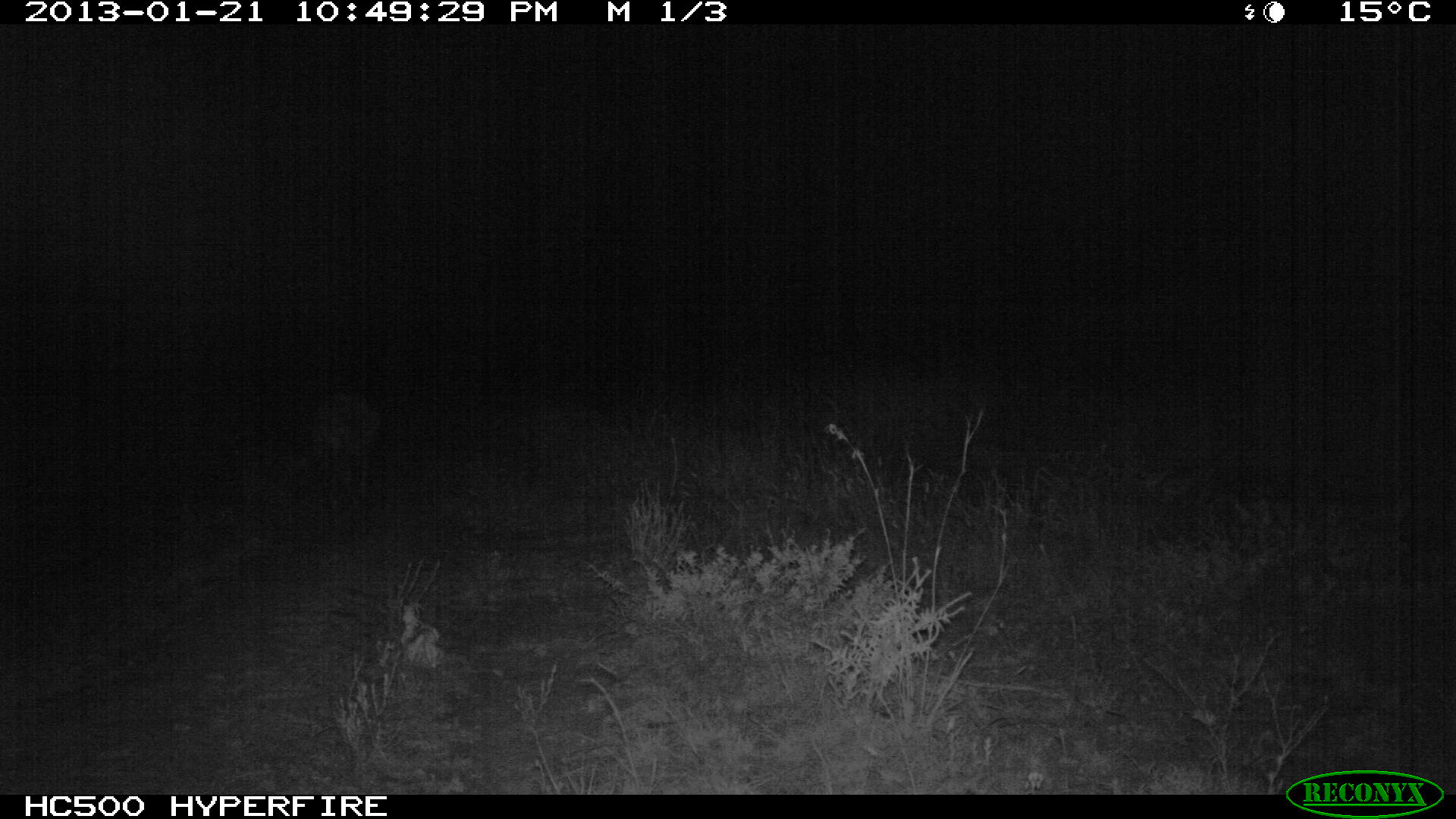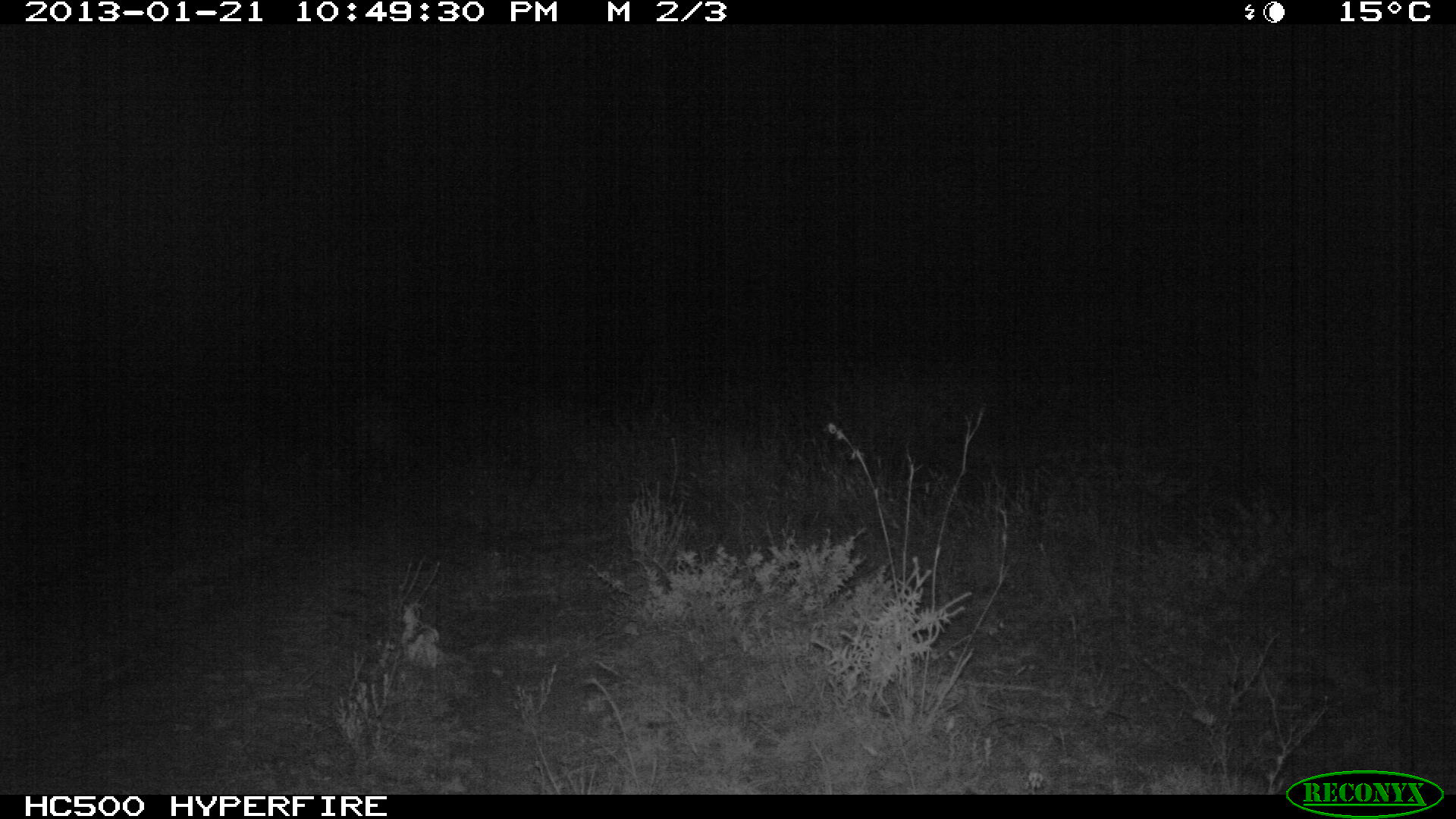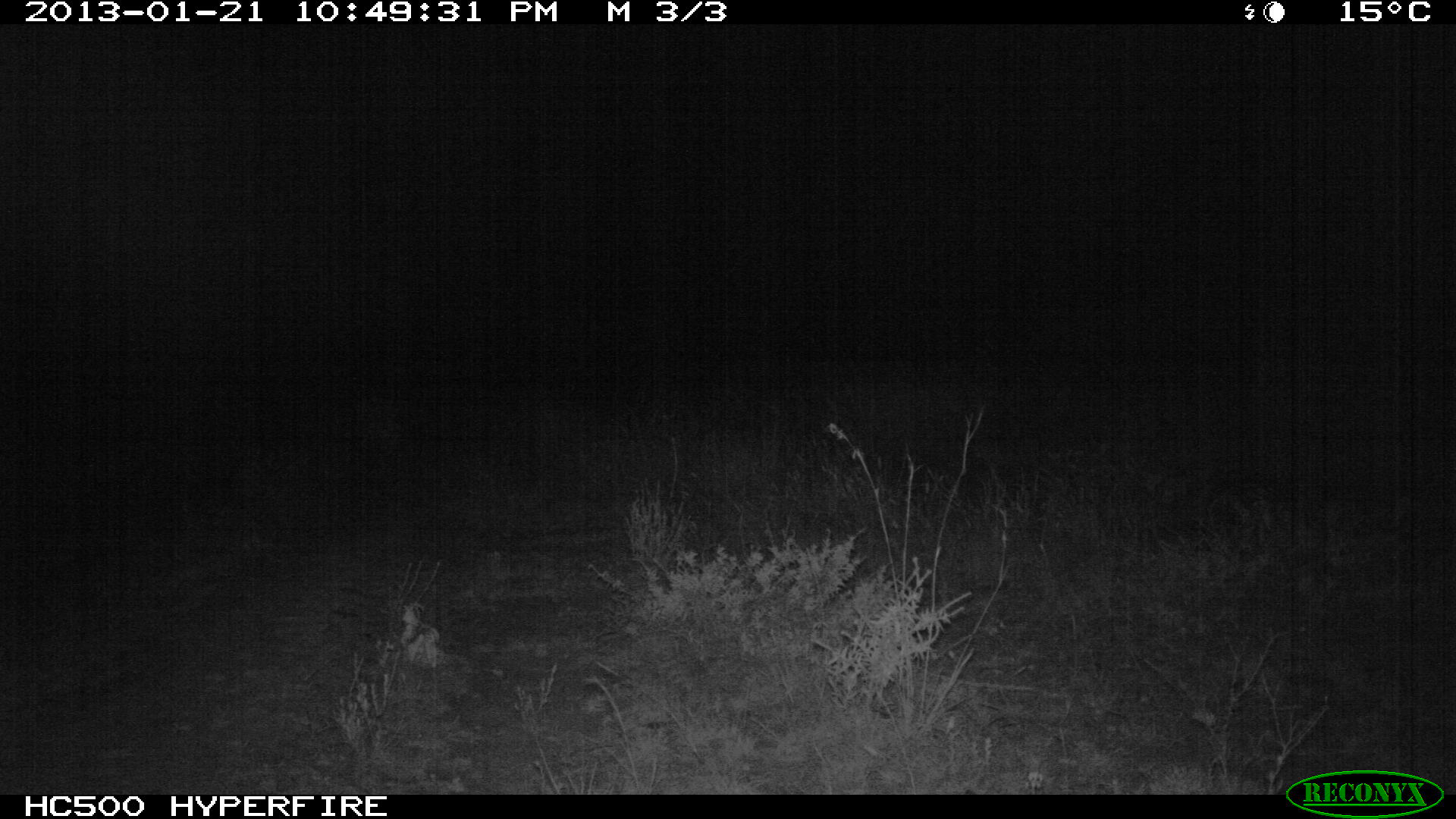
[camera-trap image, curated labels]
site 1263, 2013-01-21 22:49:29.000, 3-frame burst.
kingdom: Animalia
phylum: Chordata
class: Mammalia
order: Carnivora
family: Hyaenidae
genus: Crocuta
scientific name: Crocuta crocuta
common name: spotted hyena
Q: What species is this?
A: Crocuta crocuta (spotted hyena).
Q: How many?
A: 1.